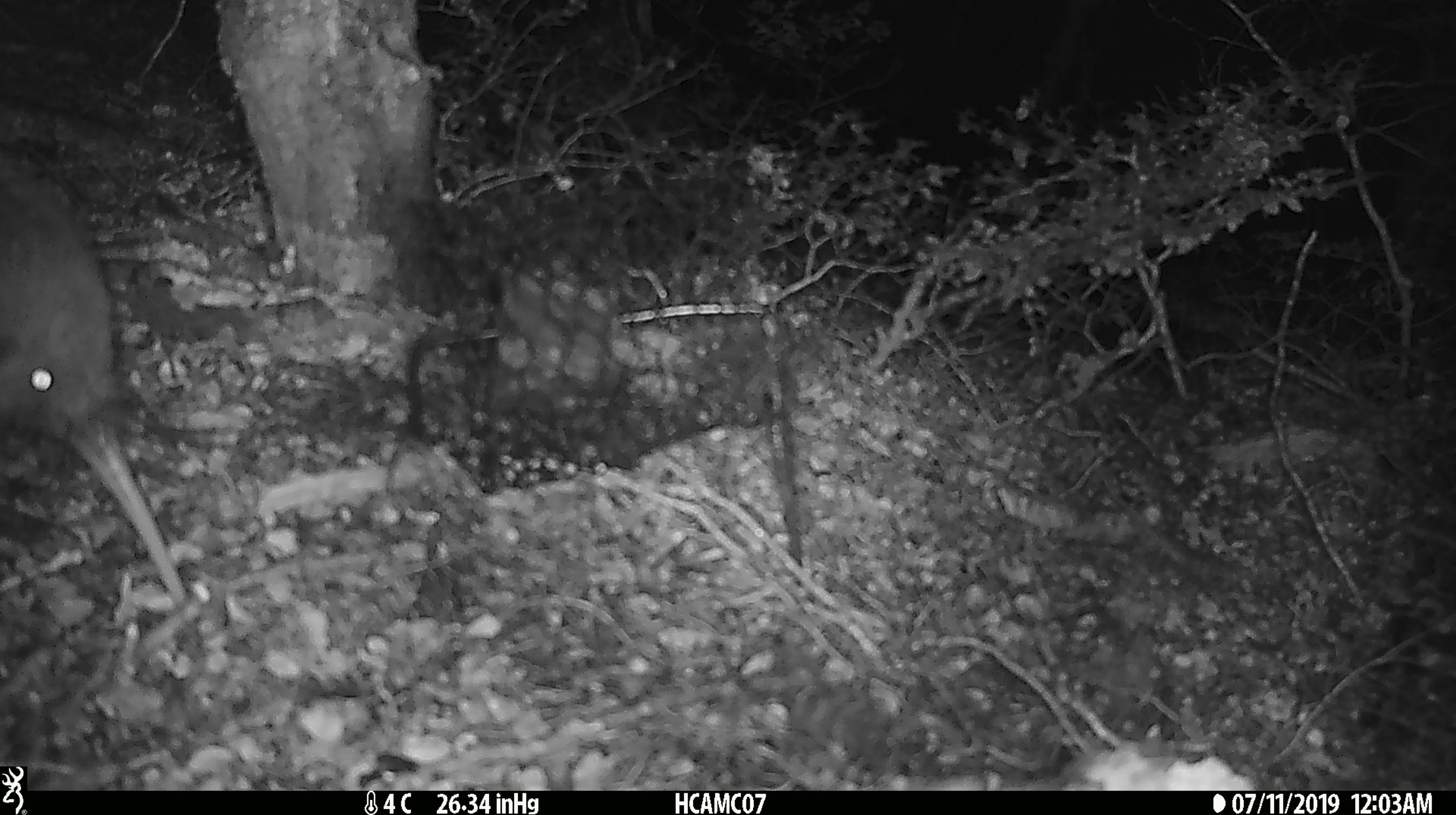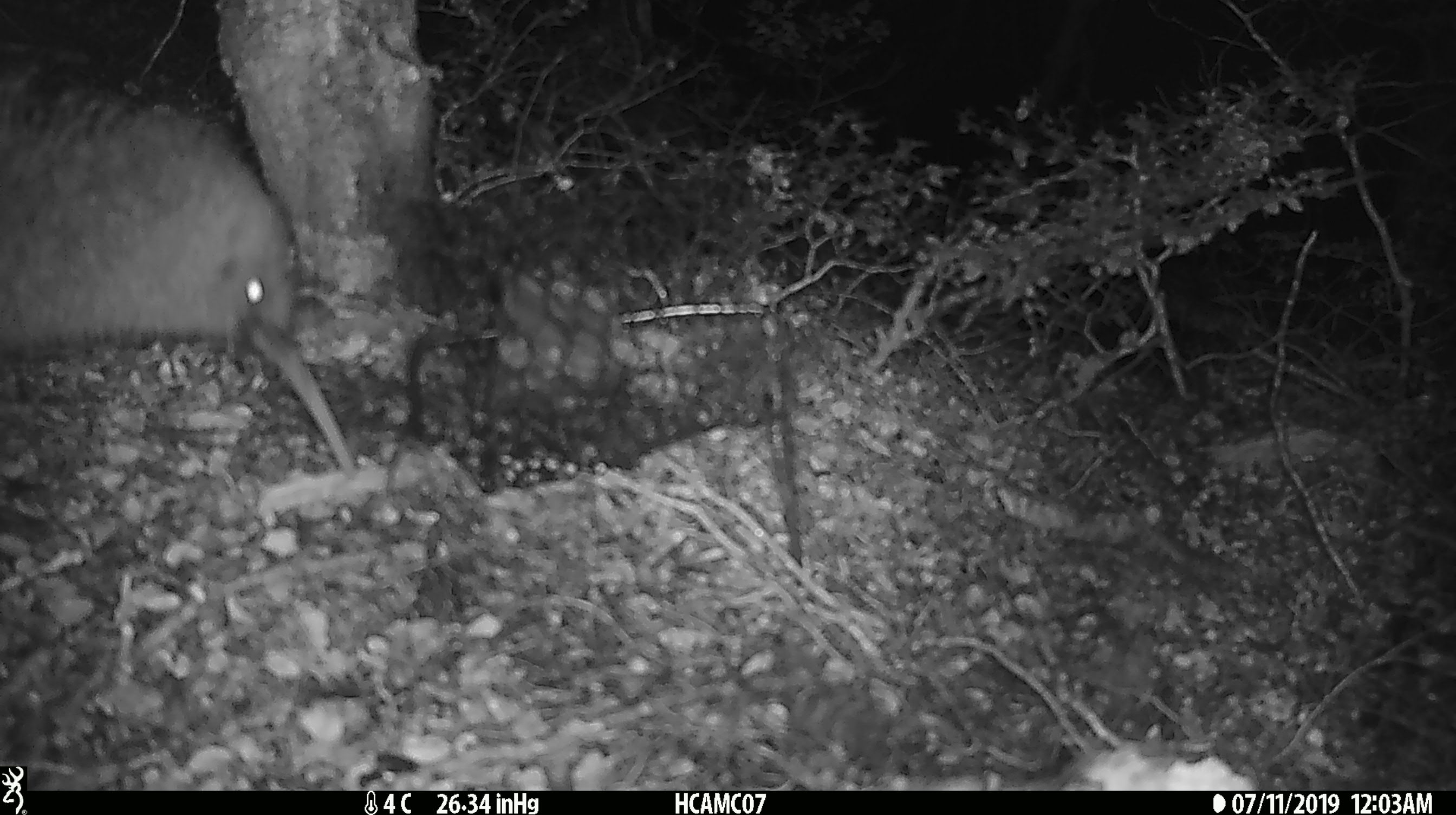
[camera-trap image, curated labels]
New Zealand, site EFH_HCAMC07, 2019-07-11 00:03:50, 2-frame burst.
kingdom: Animalia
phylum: Chordata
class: Aves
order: Apterygiformes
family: Apterygidae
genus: Apteryx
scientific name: Apteryx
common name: kiwi